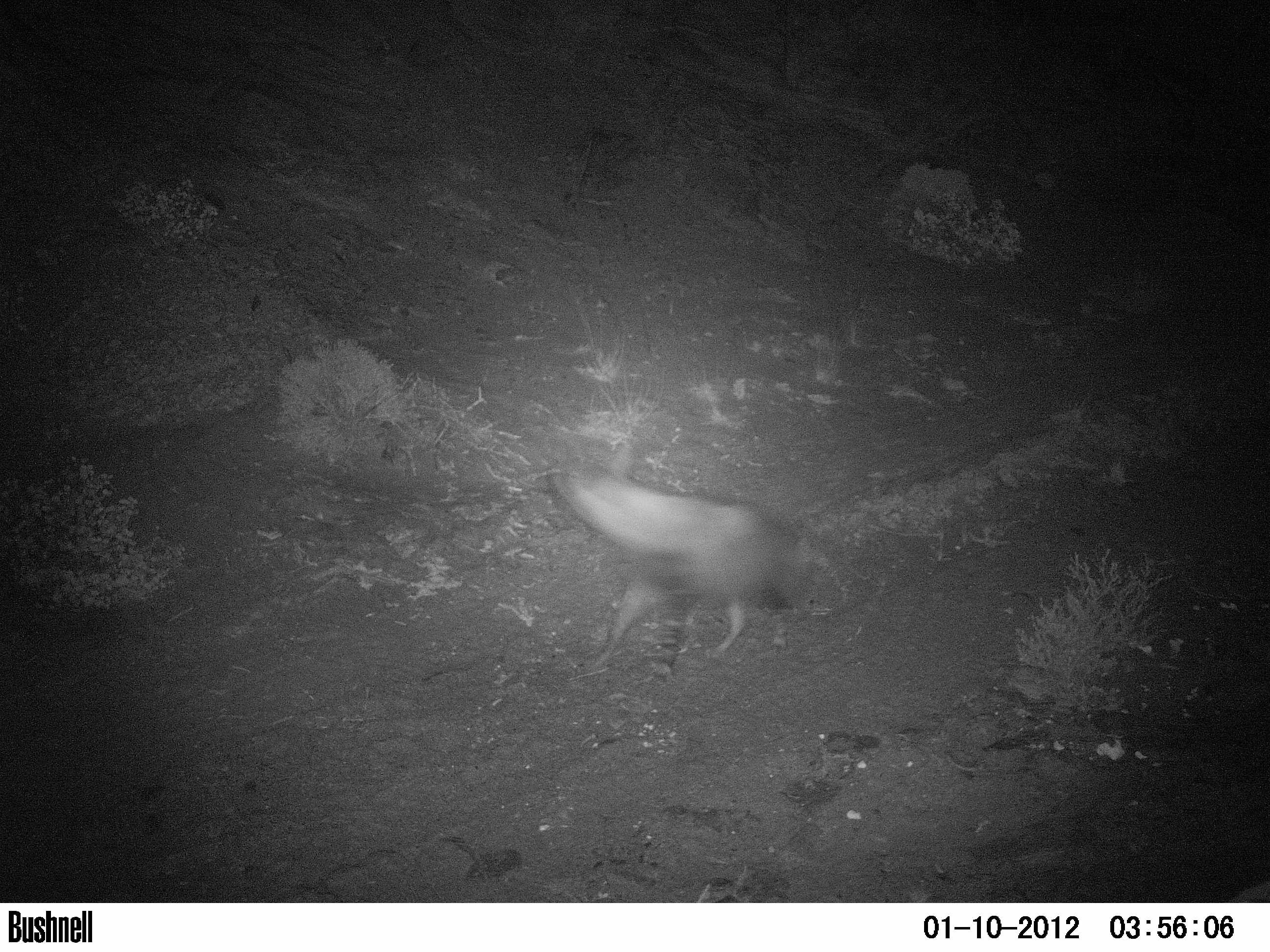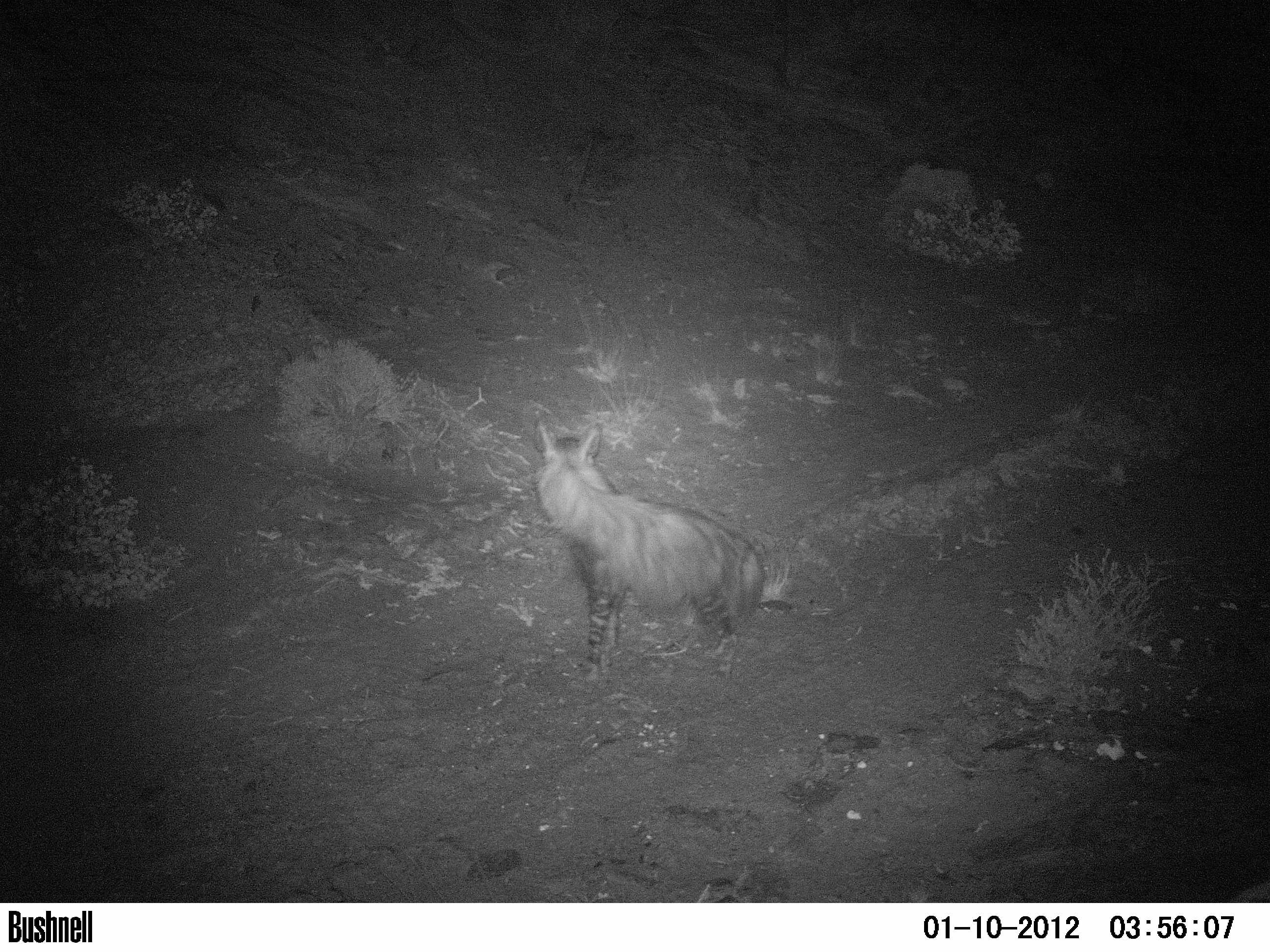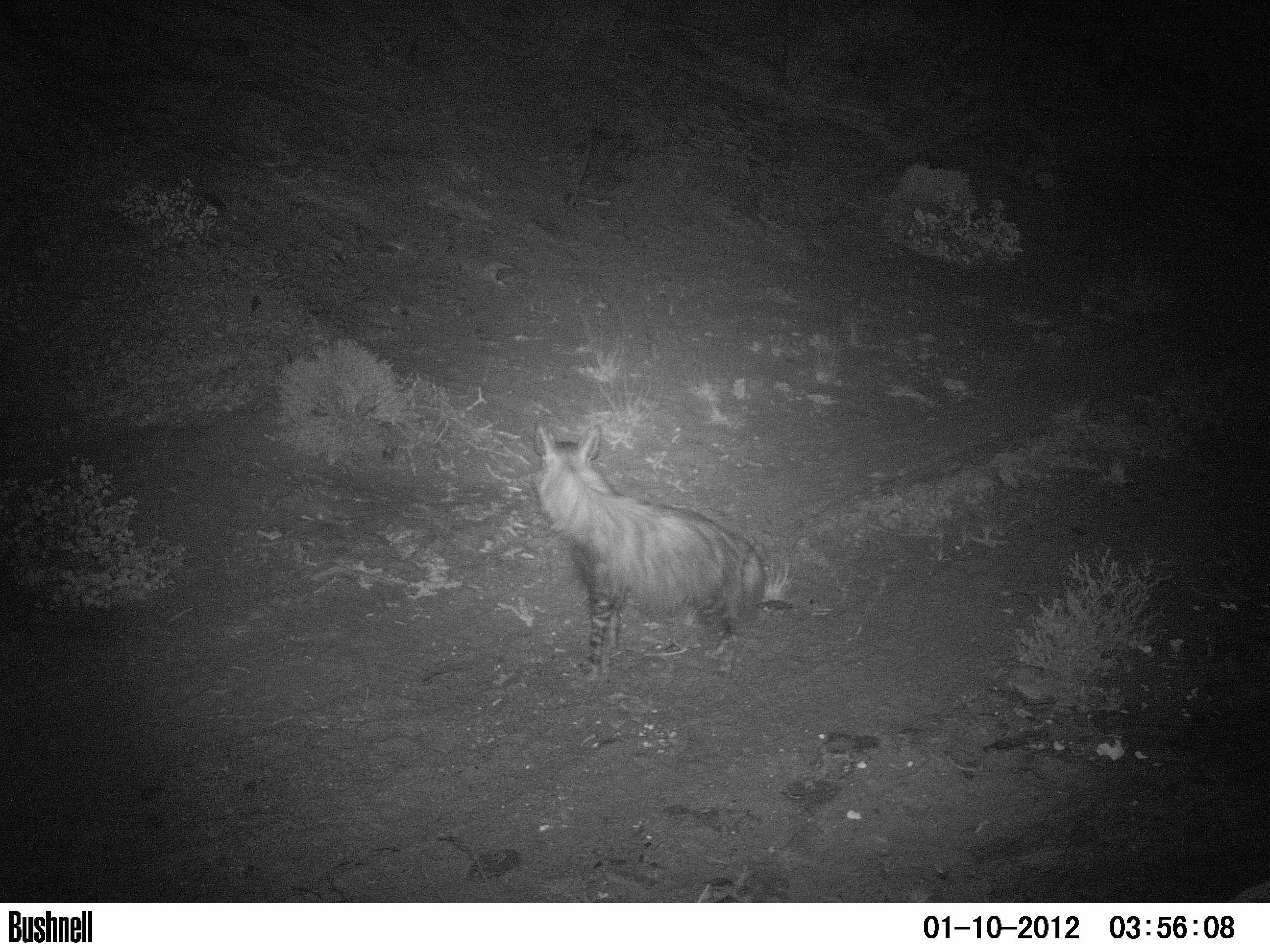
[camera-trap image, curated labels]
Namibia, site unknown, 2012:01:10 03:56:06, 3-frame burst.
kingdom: Animalia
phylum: Chordata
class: Mammalia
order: Carnivora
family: Hyaenidae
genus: Parahyaena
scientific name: Parahyaena brunnea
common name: brown hyena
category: hyaena brunnea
Hyaena brunnea (brown hyena) (Parahyaena brunnea).